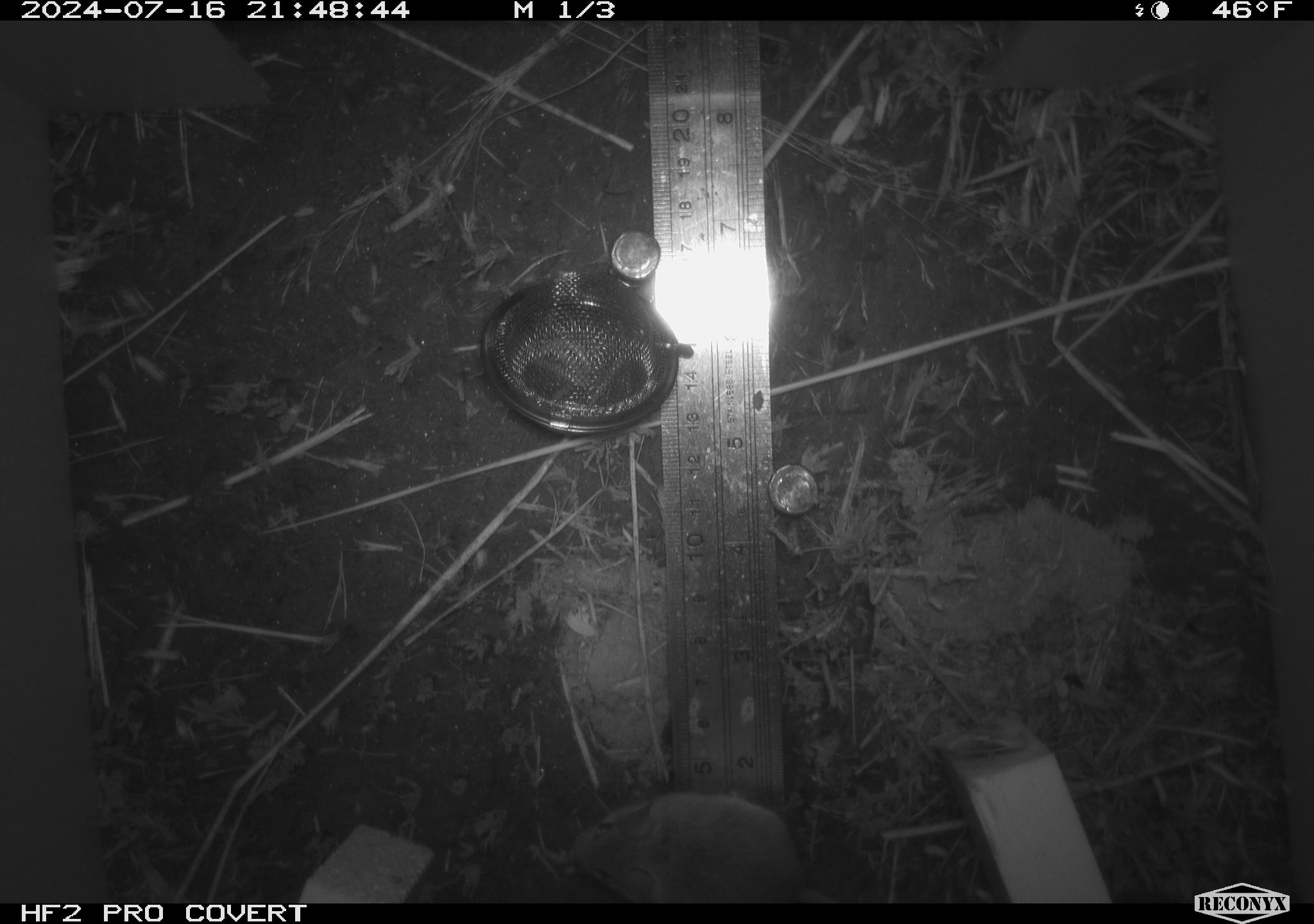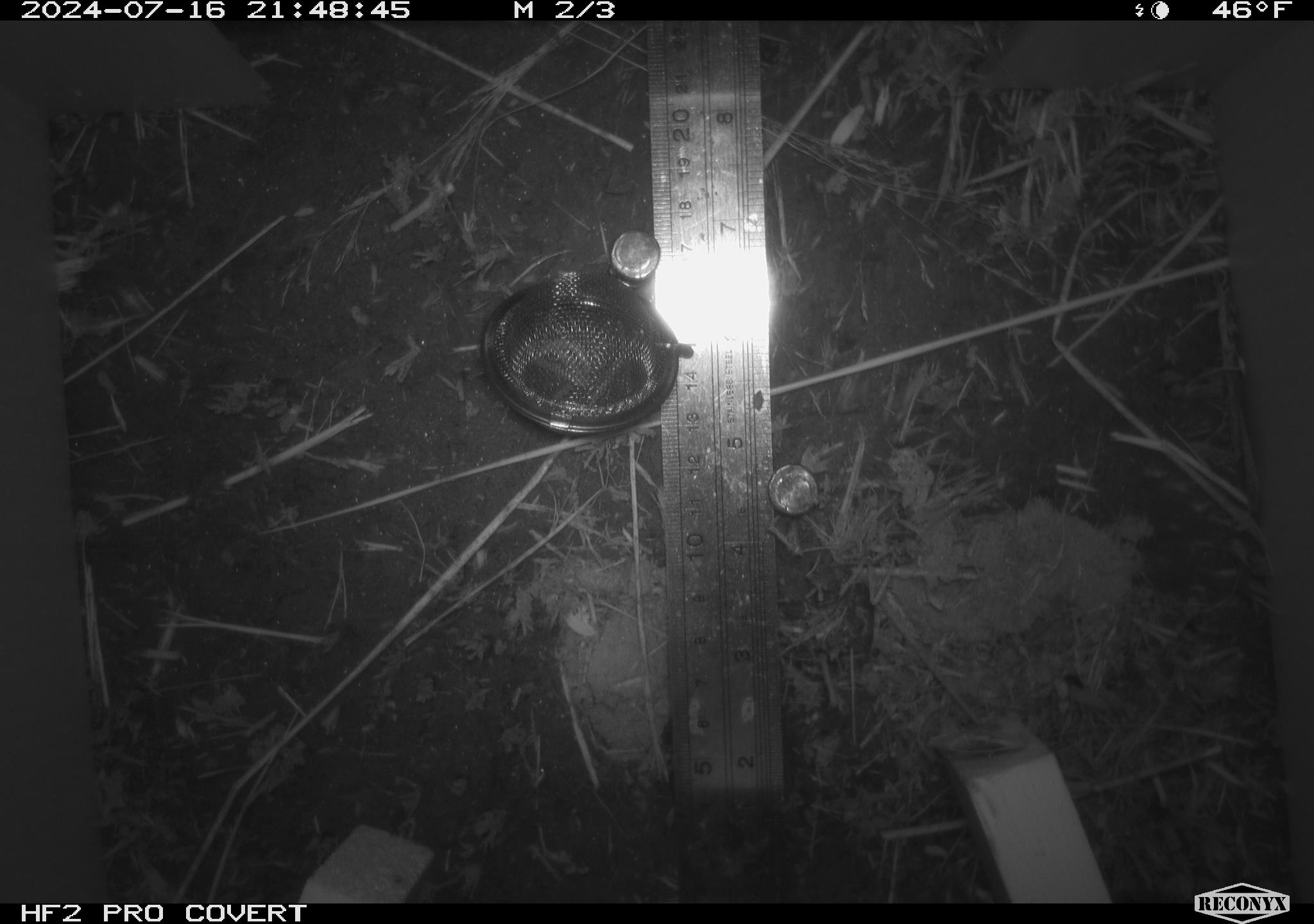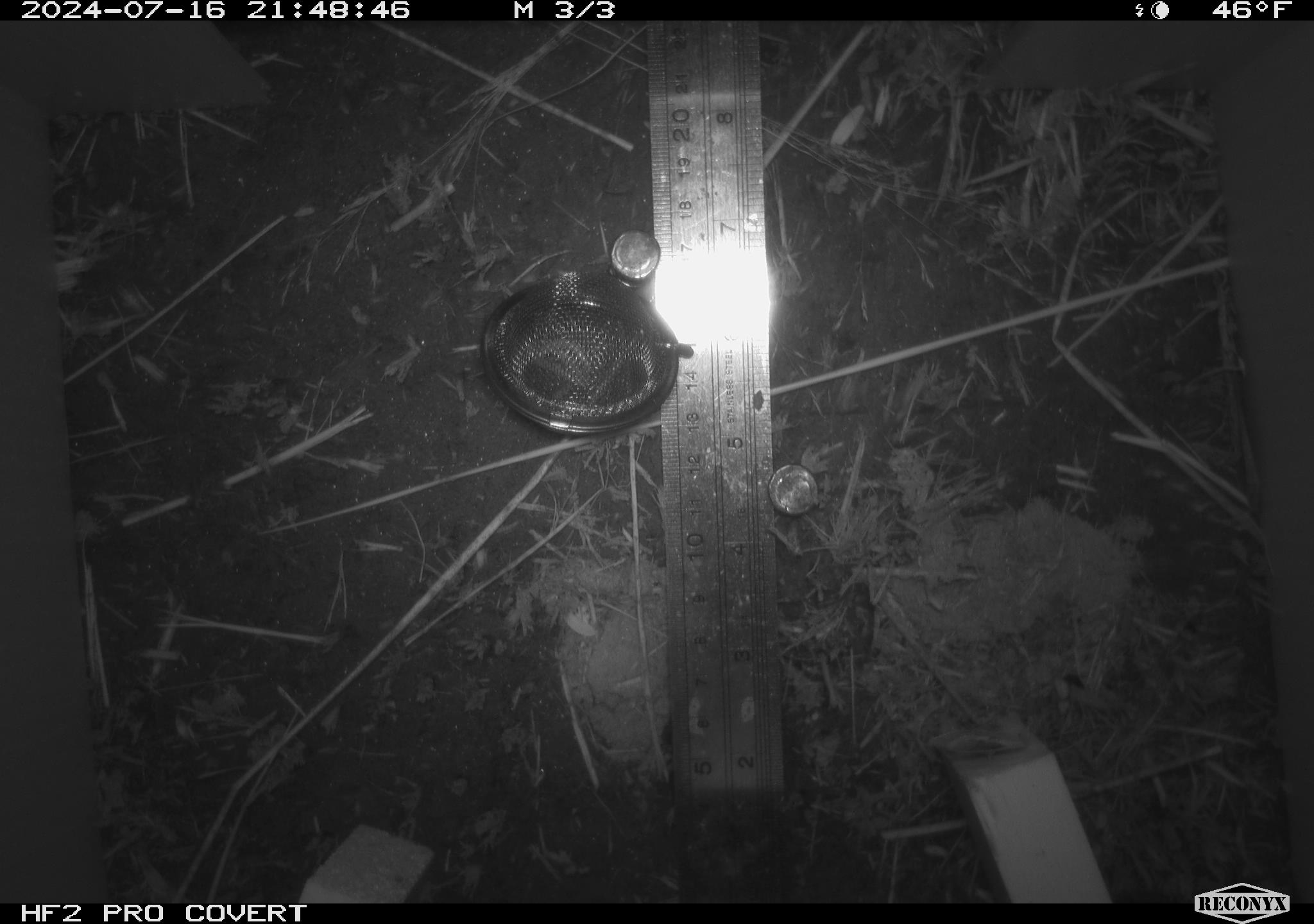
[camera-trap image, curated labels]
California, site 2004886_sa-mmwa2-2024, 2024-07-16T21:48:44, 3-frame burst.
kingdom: Animalia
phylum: Chordata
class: Mammalia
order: Rodentia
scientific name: Rodentia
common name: mouse species